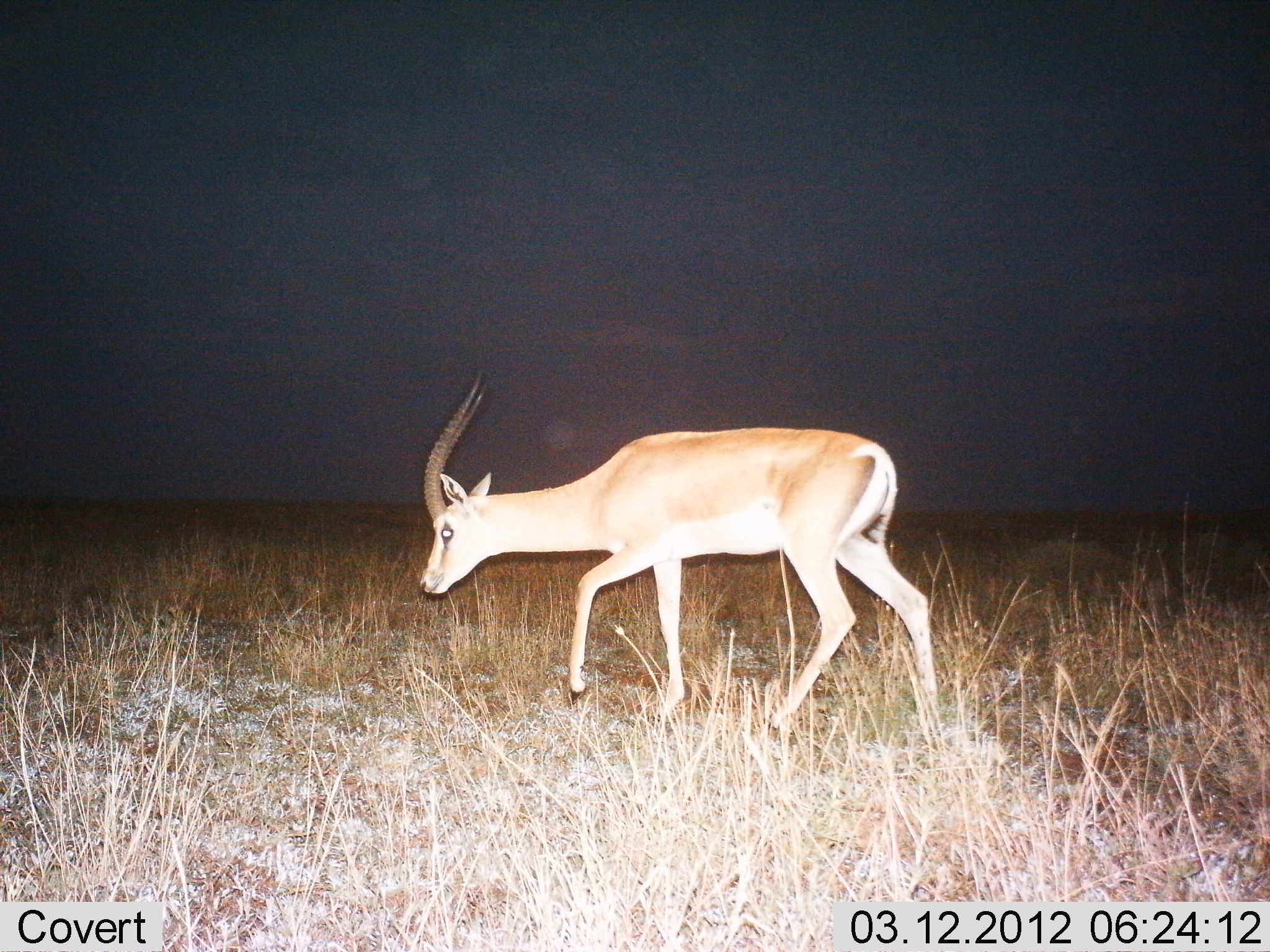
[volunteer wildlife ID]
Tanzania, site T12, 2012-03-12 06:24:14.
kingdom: Animalia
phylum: Chordata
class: Mammalia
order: Artiodactyla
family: Bovidae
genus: Nanger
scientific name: Nanger granti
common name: grant's gazelle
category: gazellegrants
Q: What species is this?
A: Gazellegrants (grant's gazelle) (Nanger granti).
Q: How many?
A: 1.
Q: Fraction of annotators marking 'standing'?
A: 17%.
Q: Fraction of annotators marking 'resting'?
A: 6%.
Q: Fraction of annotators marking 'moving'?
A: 72%.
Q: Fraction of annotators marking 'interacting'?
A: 0%.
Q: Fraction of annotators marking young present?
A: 0%.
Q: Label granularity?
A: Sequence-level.